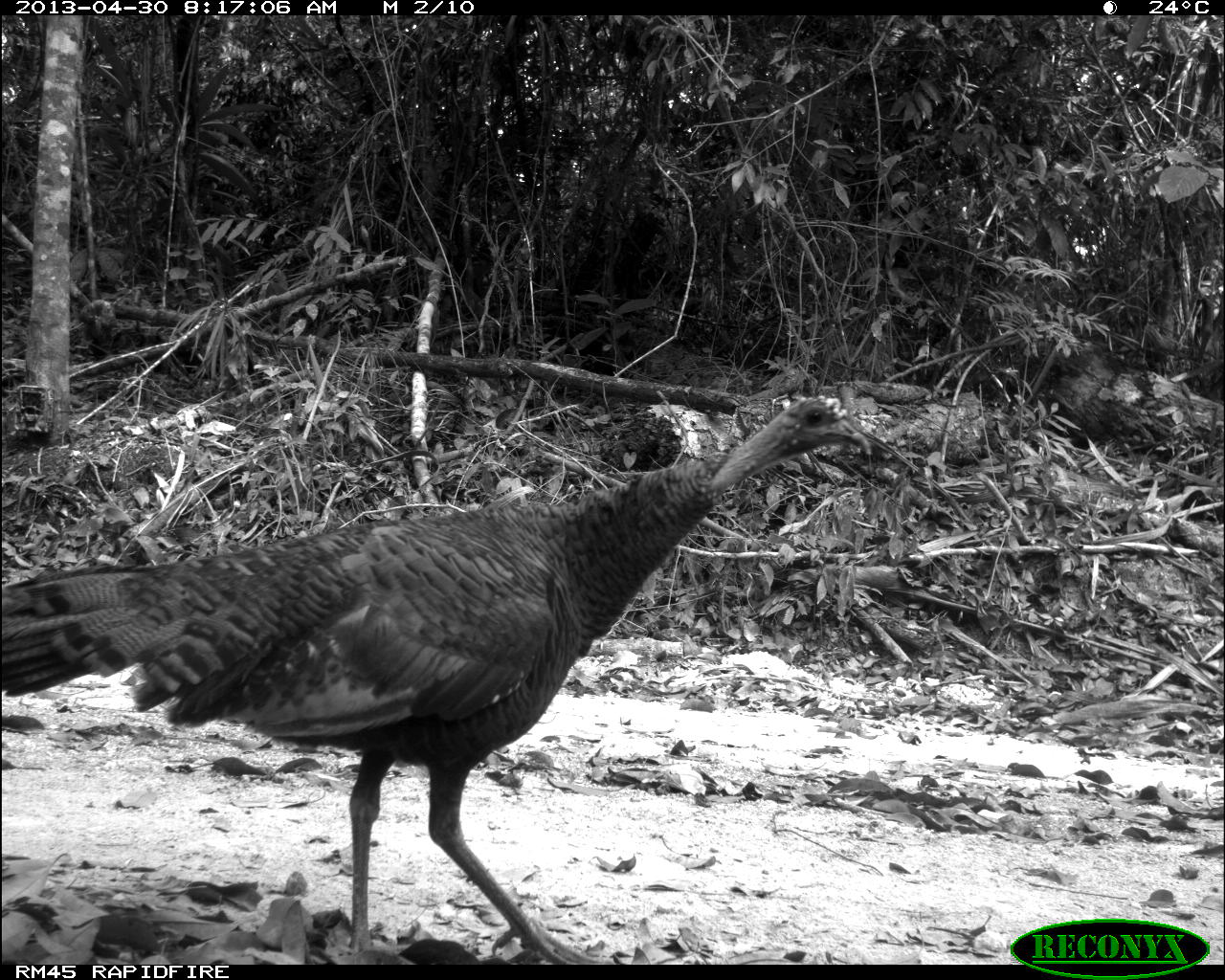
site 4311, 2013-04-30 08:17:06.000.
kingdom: Animalia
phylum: Chordata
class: Aves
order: Galliformes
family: Phasianidae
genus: Meleagris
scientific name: Meleagris ocellata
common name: ocellated turkey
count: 1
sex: female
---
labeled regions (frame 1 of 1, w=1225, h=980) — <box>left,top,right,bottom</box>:
meleagris ocellata: <box>0,393,872,967</box>